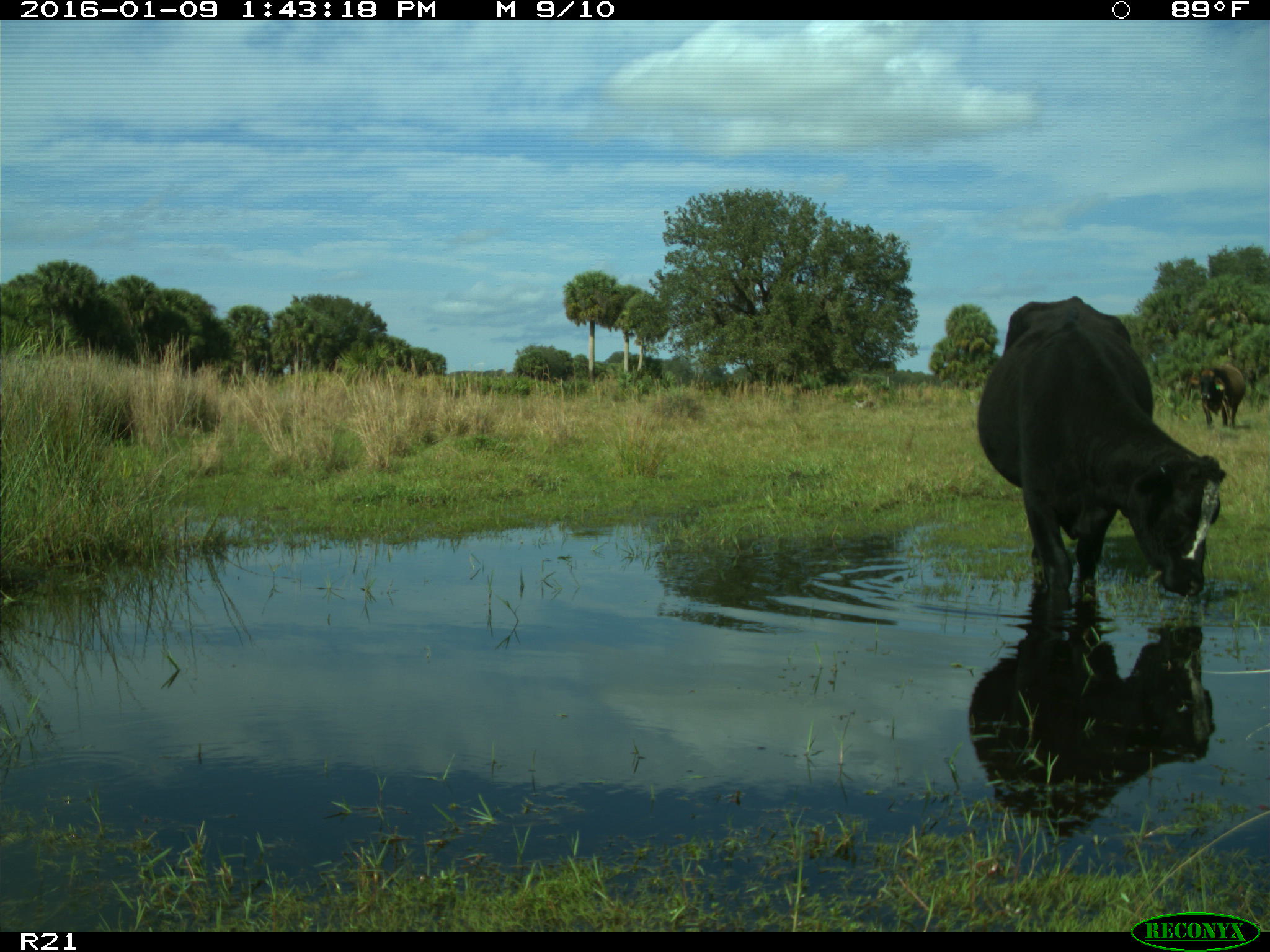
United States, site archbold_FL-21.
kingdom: Animalia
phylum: Chordata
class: Mammalia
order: Artiodactyla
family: Bovidae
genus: Bos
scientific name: Bos taurus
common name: domestic cow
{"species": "Bos taurus (domestic cow)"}